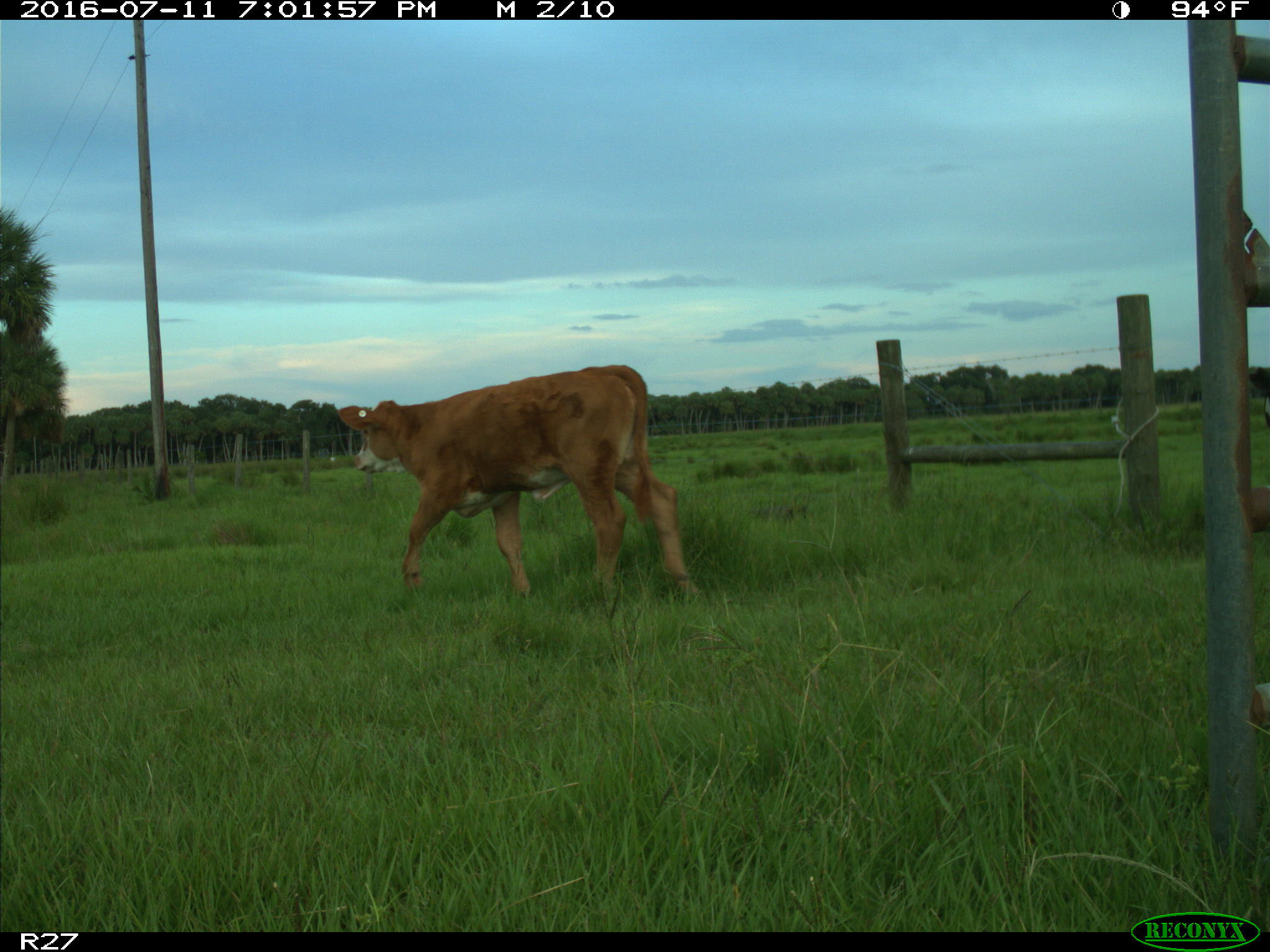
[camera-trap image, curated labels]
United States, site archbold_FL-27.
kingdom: Animalia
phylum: Chordata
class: Mammalia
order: Artiodactyla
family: Bovidae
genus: Bos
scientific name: Bos taurus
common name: domestic cow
Bos taurus (domestic cow).